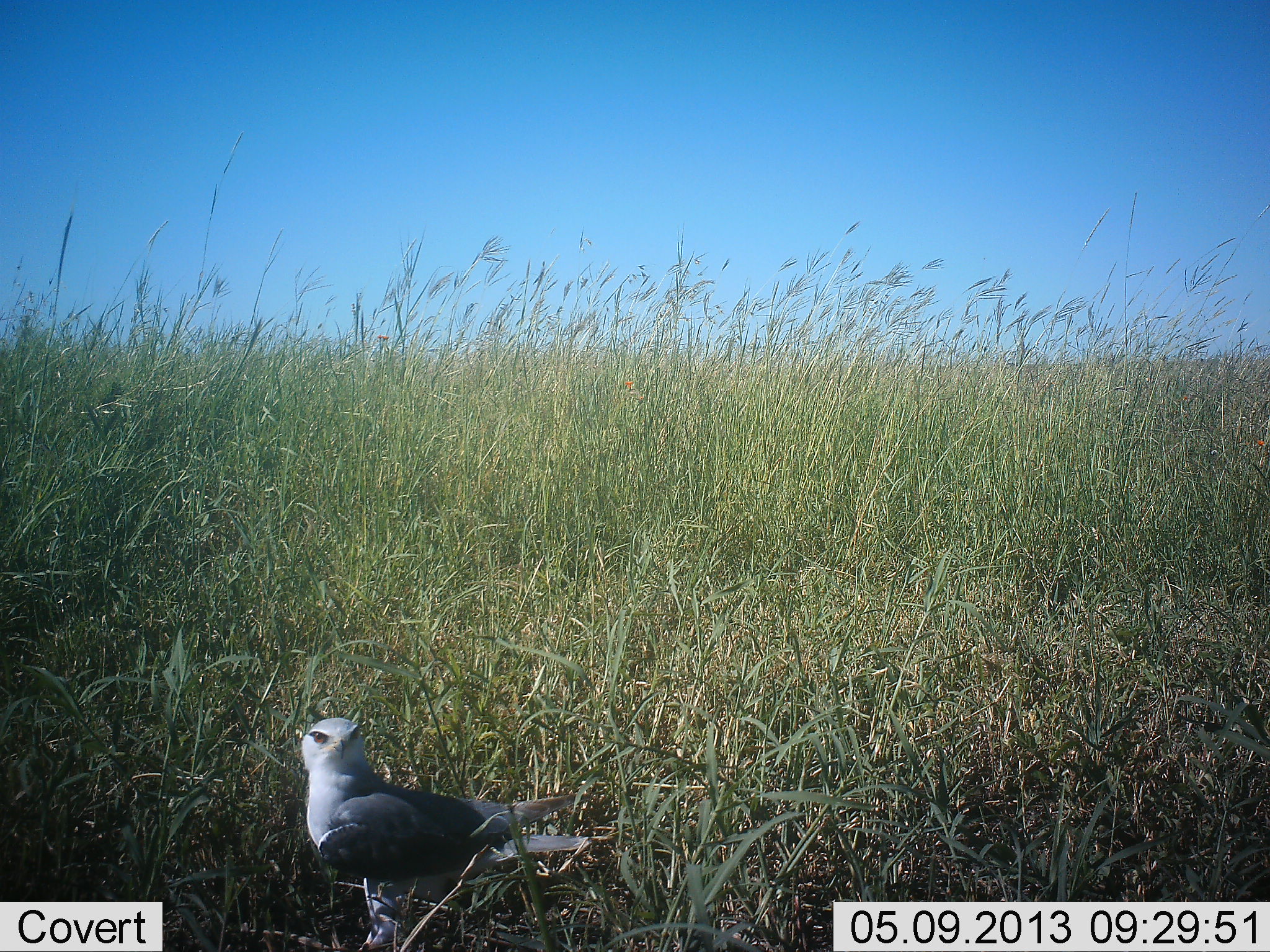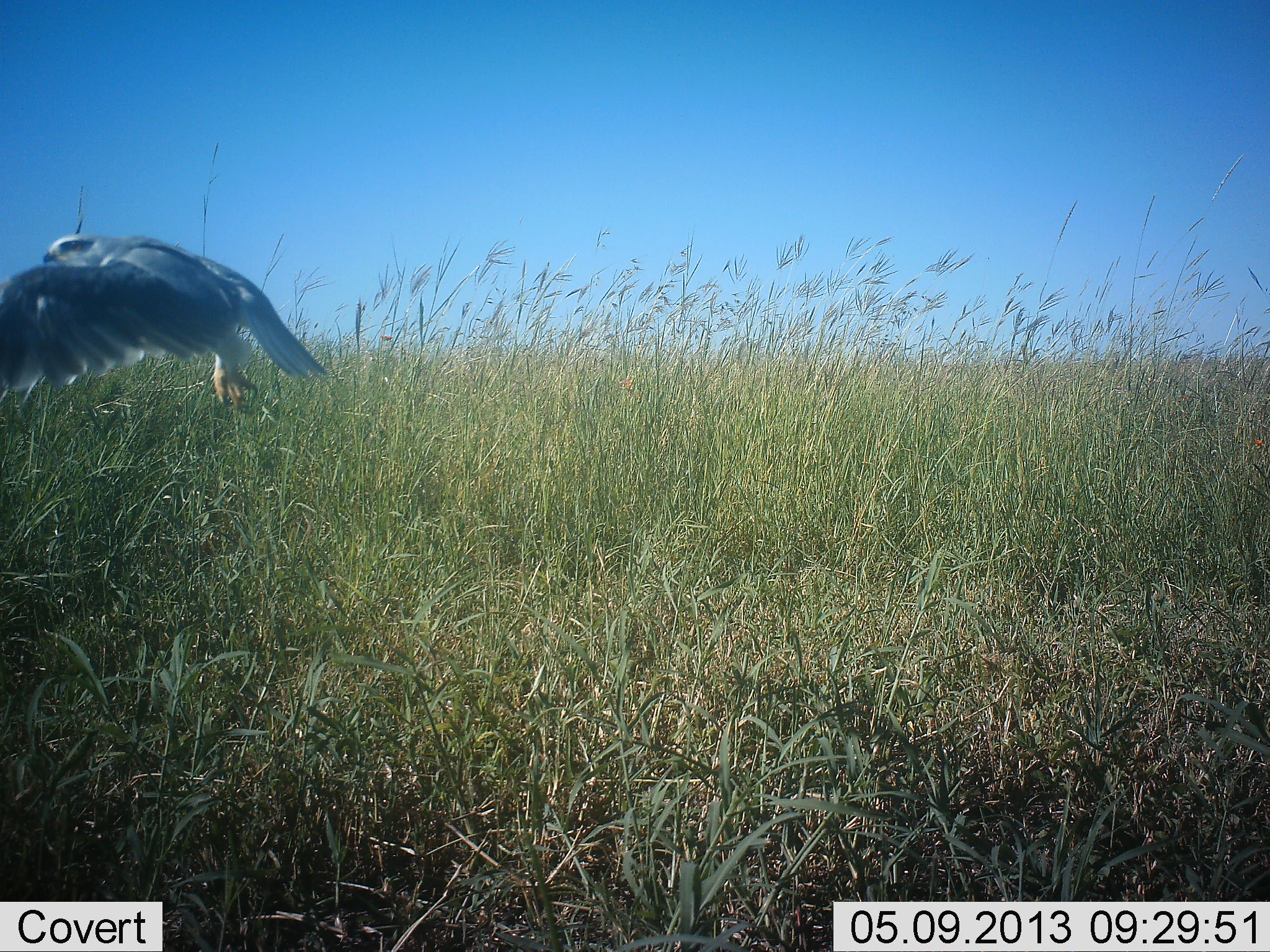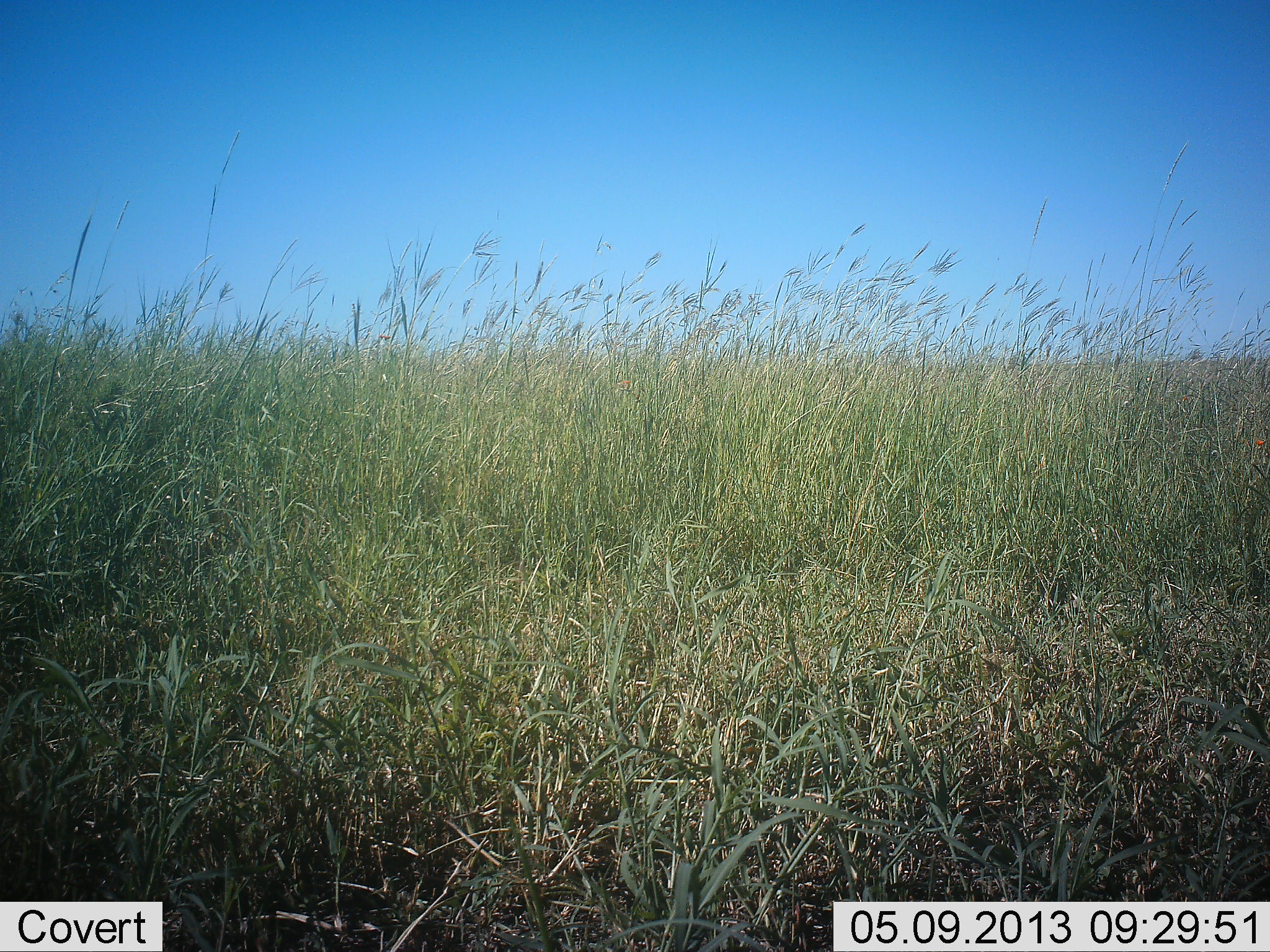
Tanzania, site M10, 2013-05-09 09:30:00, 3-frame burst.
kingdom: Animalia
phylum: Chordata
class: Aves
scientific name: Aves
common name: bird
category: otherbird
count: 1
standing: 10%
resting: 0%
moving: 100%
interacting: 0%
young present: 0%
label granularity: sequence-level